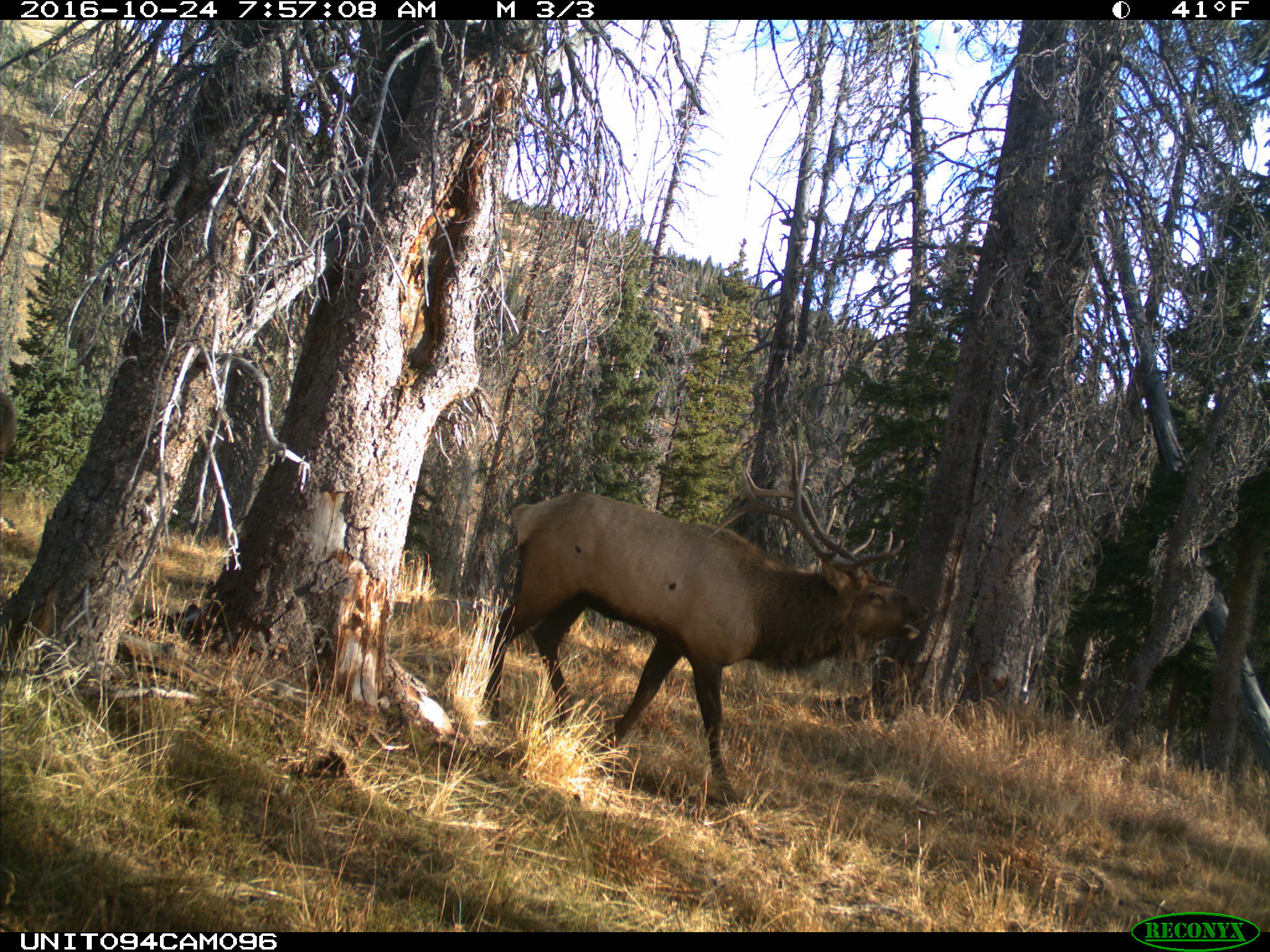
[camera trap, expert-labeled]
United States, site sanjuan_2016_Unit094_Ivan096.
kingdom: Animalia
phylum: Chordata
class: Mammalia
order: Artiodactyla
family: Cervidae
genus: Cervus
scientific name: Cervus elaphus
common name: red deer